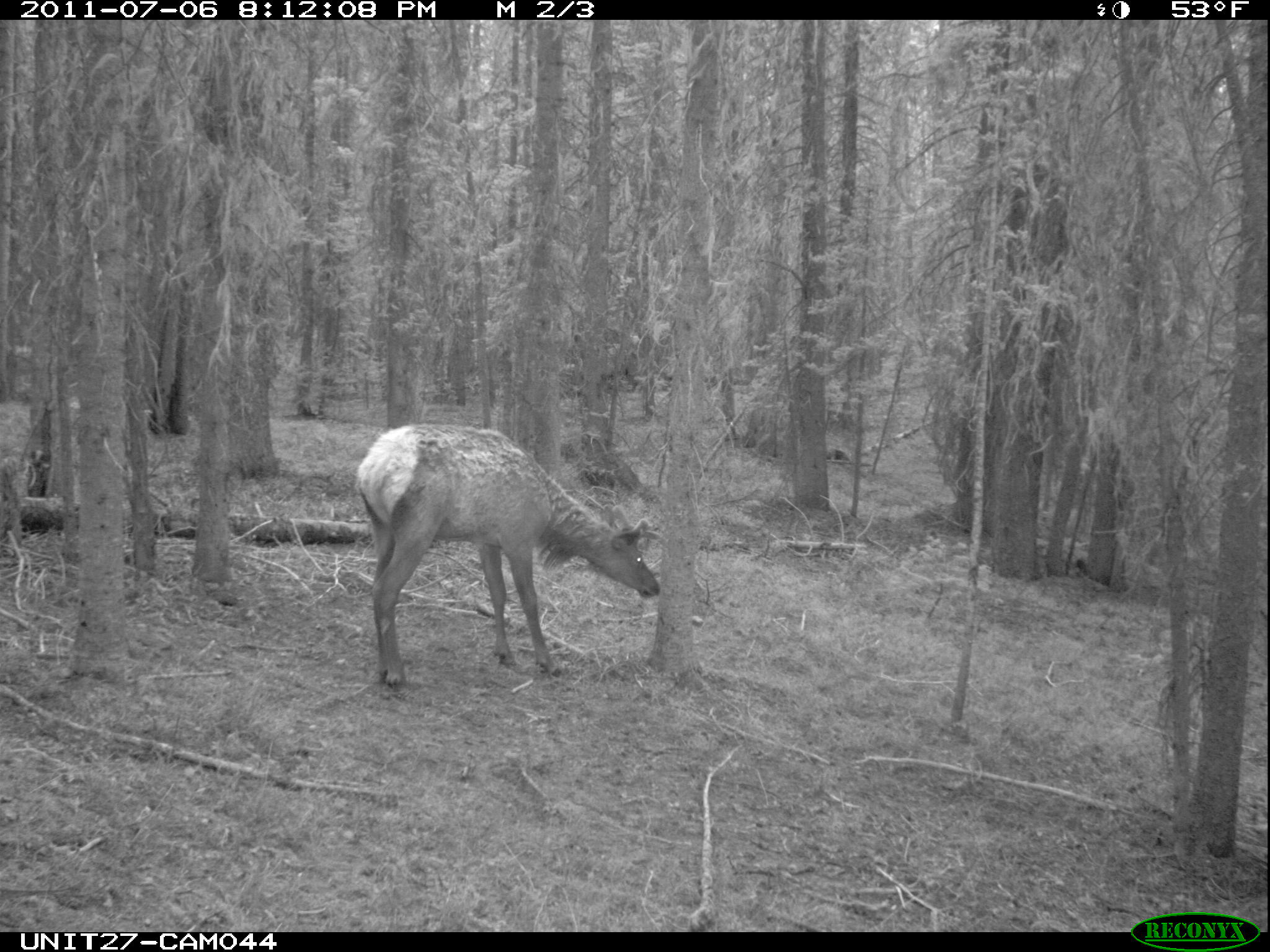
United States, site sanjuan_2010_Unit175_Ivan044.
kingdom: Animalia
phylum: Chordata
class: Mammalia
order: Artiodactyla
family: Cervidae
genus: Cervus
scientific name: Cervus elaphus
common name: red deer